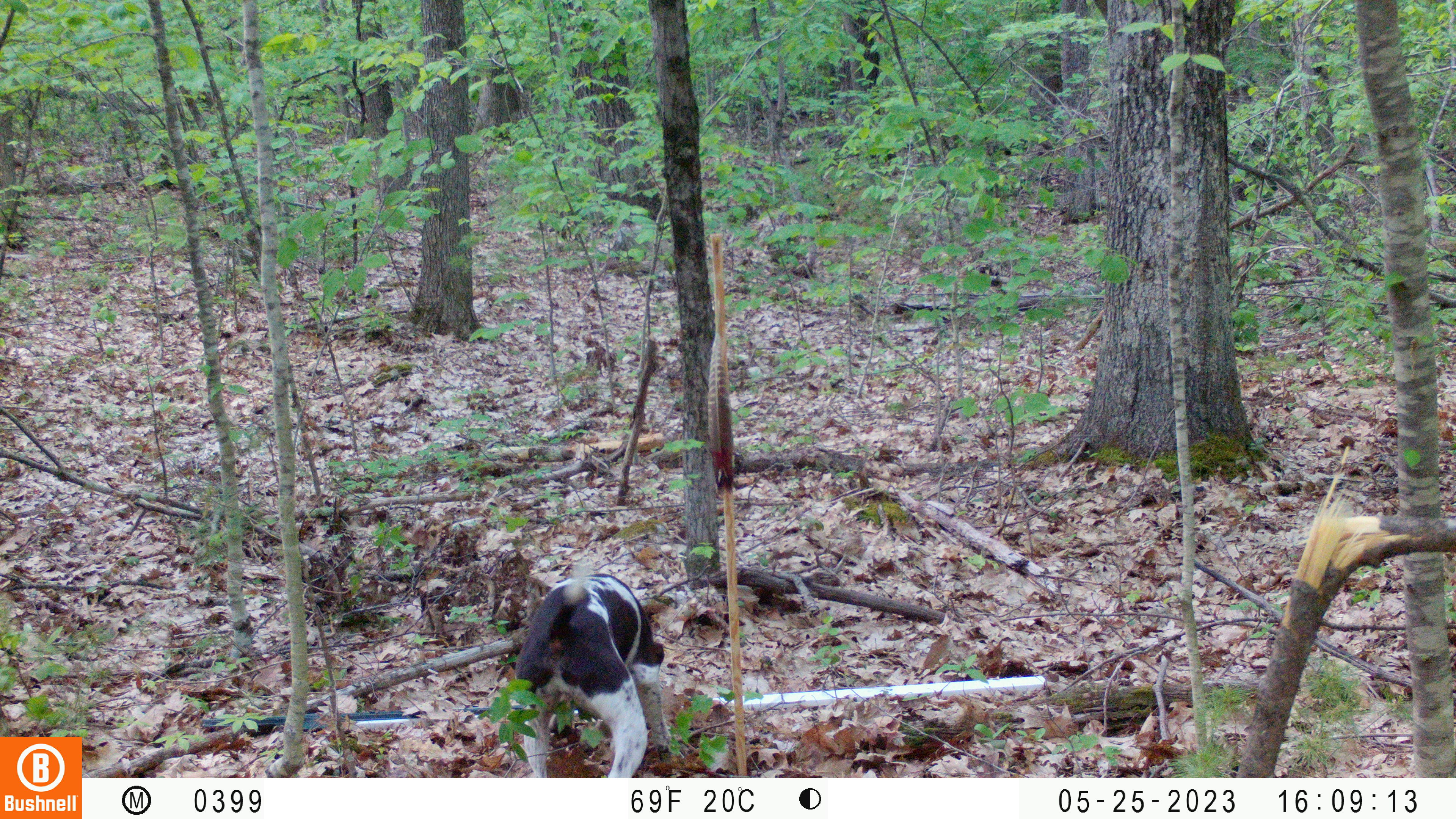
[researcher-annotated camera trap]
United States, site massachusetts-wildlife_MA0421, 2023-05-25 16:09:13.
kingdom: Animalia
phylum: Chordata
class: Mammalia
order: Carnivora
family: Canidae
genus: Canis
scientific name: Canis familiaris familiaris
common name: domestic dog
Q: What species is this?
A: Domestic dog (Canis familiaris familiaris).